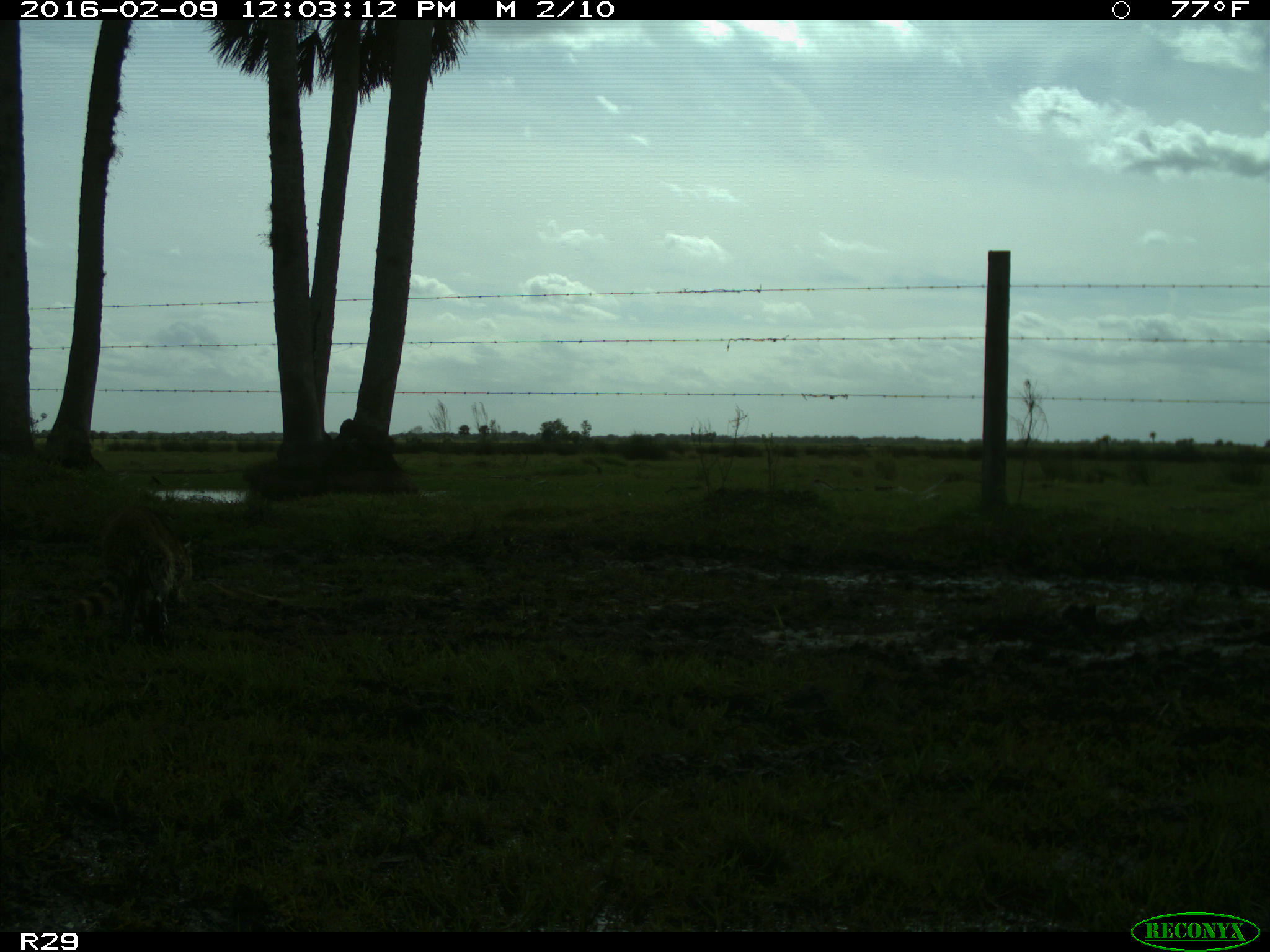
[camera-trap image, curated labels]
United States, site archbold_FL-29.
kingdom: Animalia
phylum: Chordata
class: Mammalia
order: Carnivora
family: Procyonidae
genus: Procyon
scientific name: Procyon lotor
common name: common raccoon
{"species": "Procyon lotor (common raccoon)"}